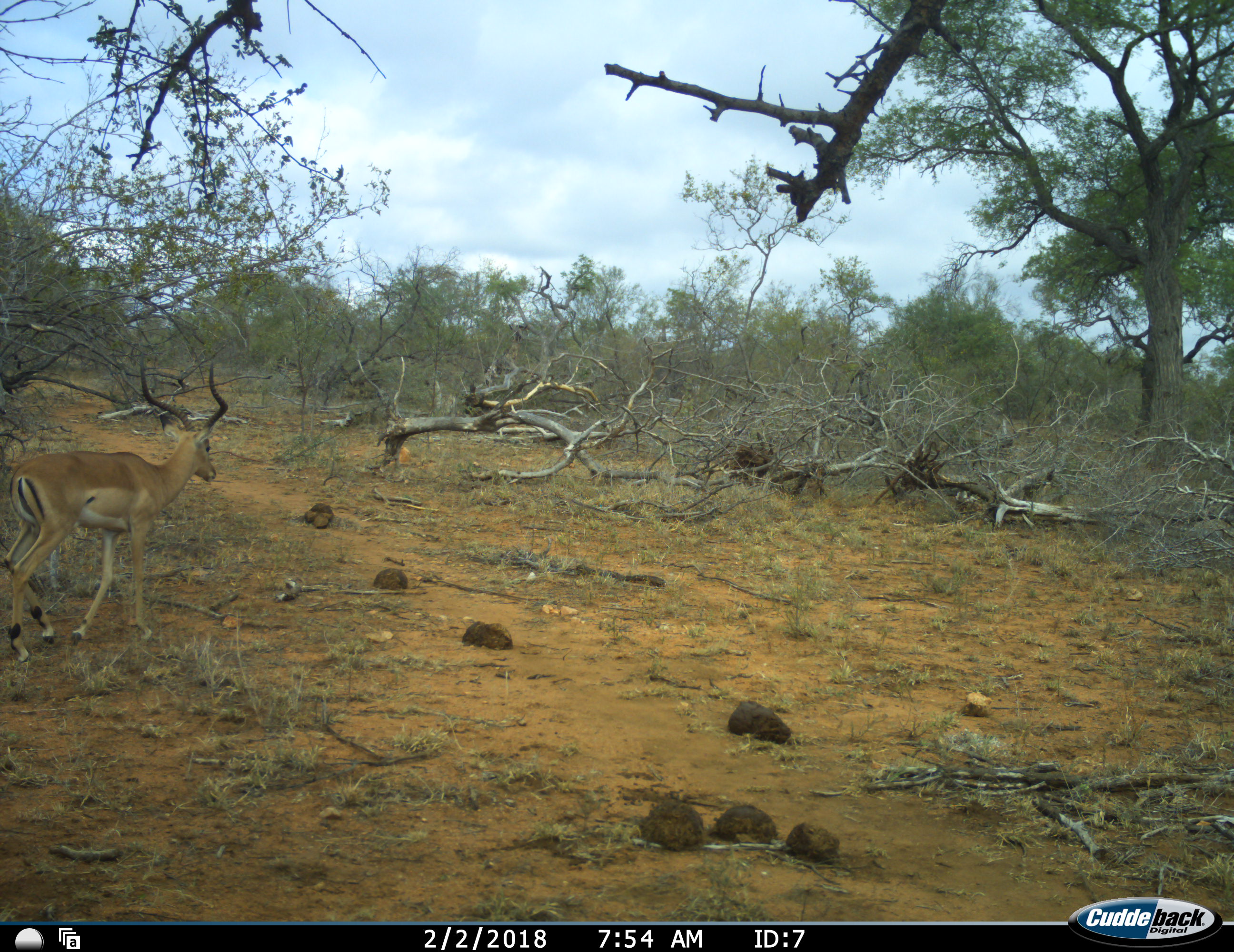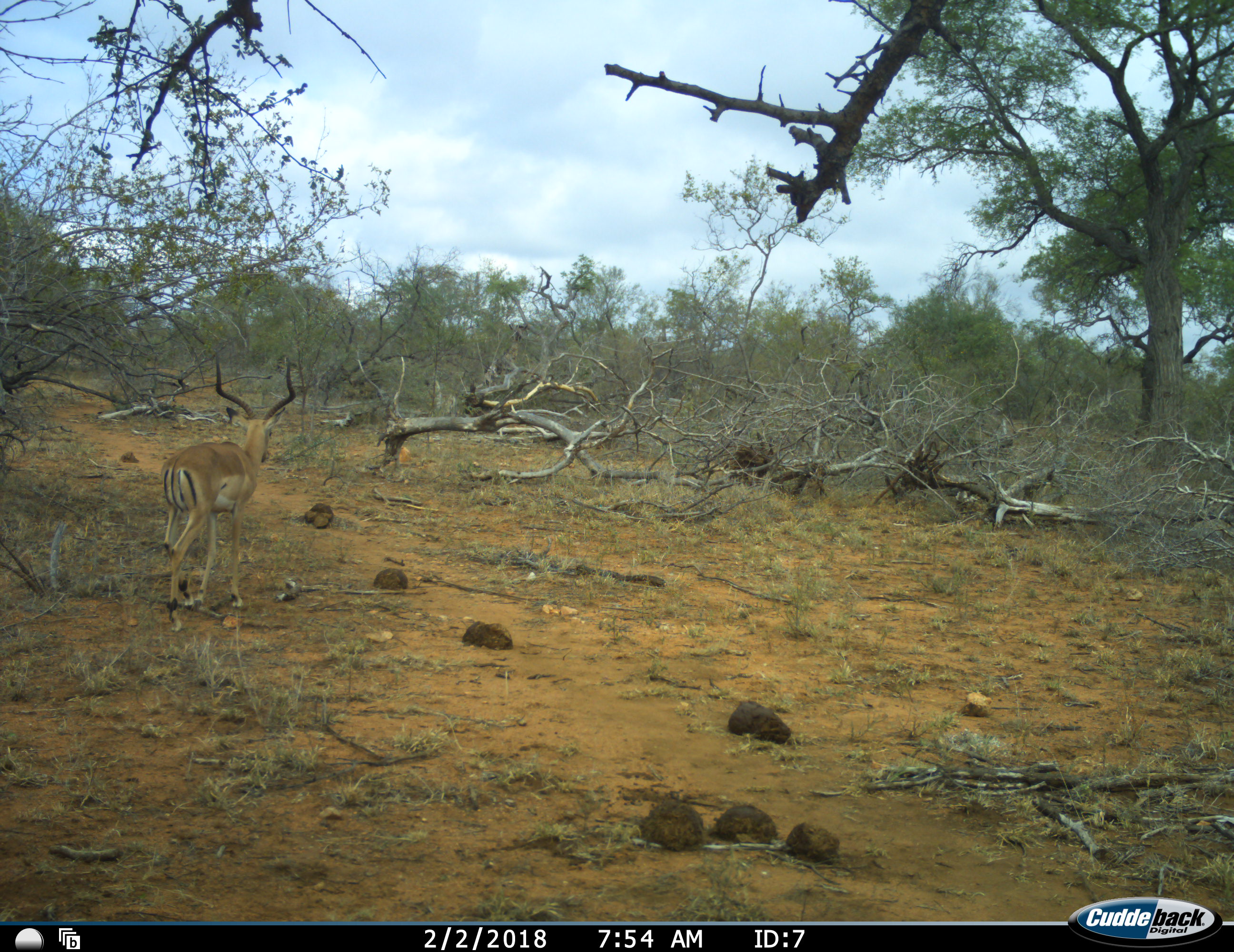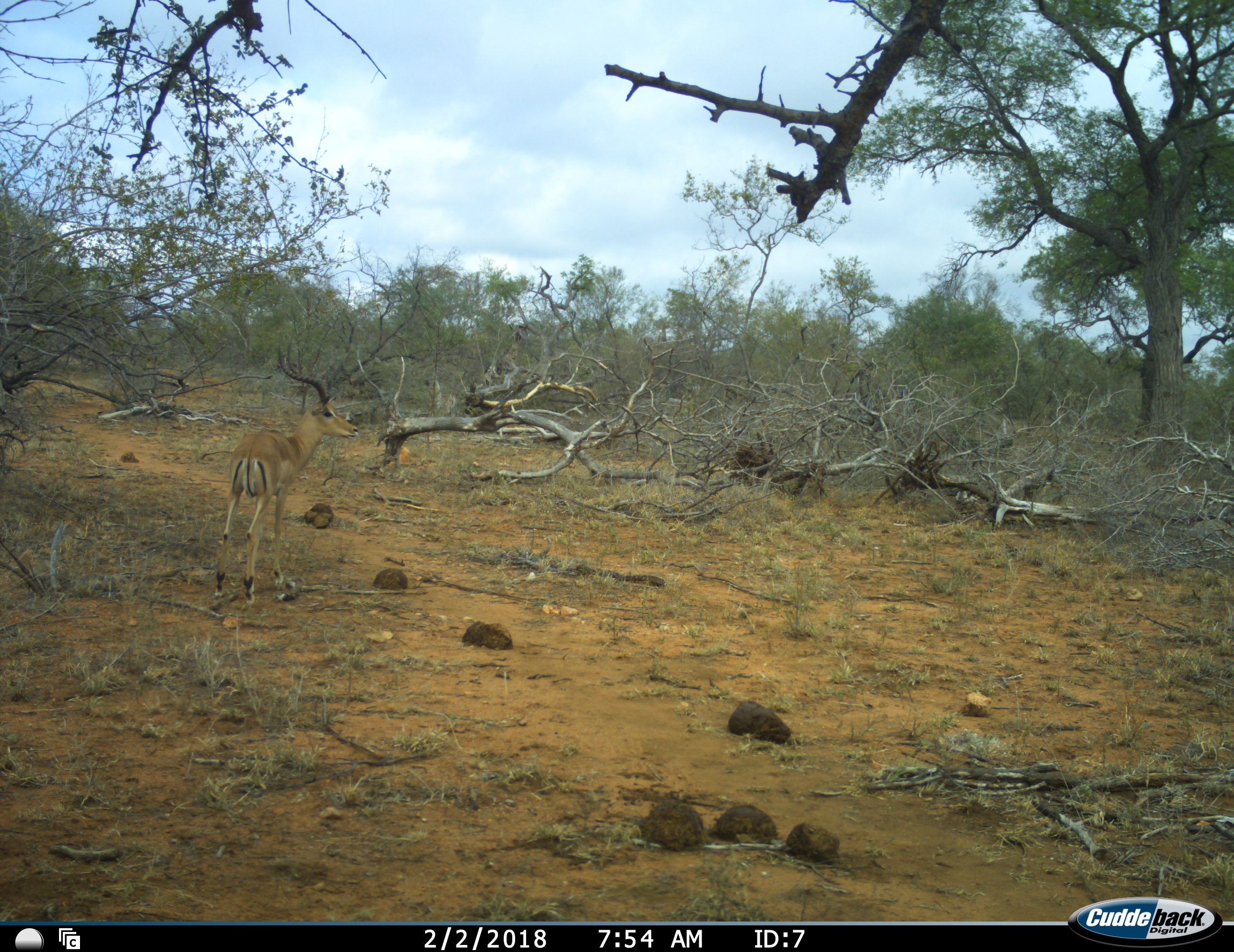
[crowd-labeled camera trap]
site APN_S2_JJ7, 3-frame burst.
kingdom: Animalia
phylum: Chordata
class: Mammalia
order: Artiodactyla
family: Bovidae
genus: Aepyceros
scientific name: Aepyceros melampus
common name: impala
Impala (Aepyceros melampus), count 1. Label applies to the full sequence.